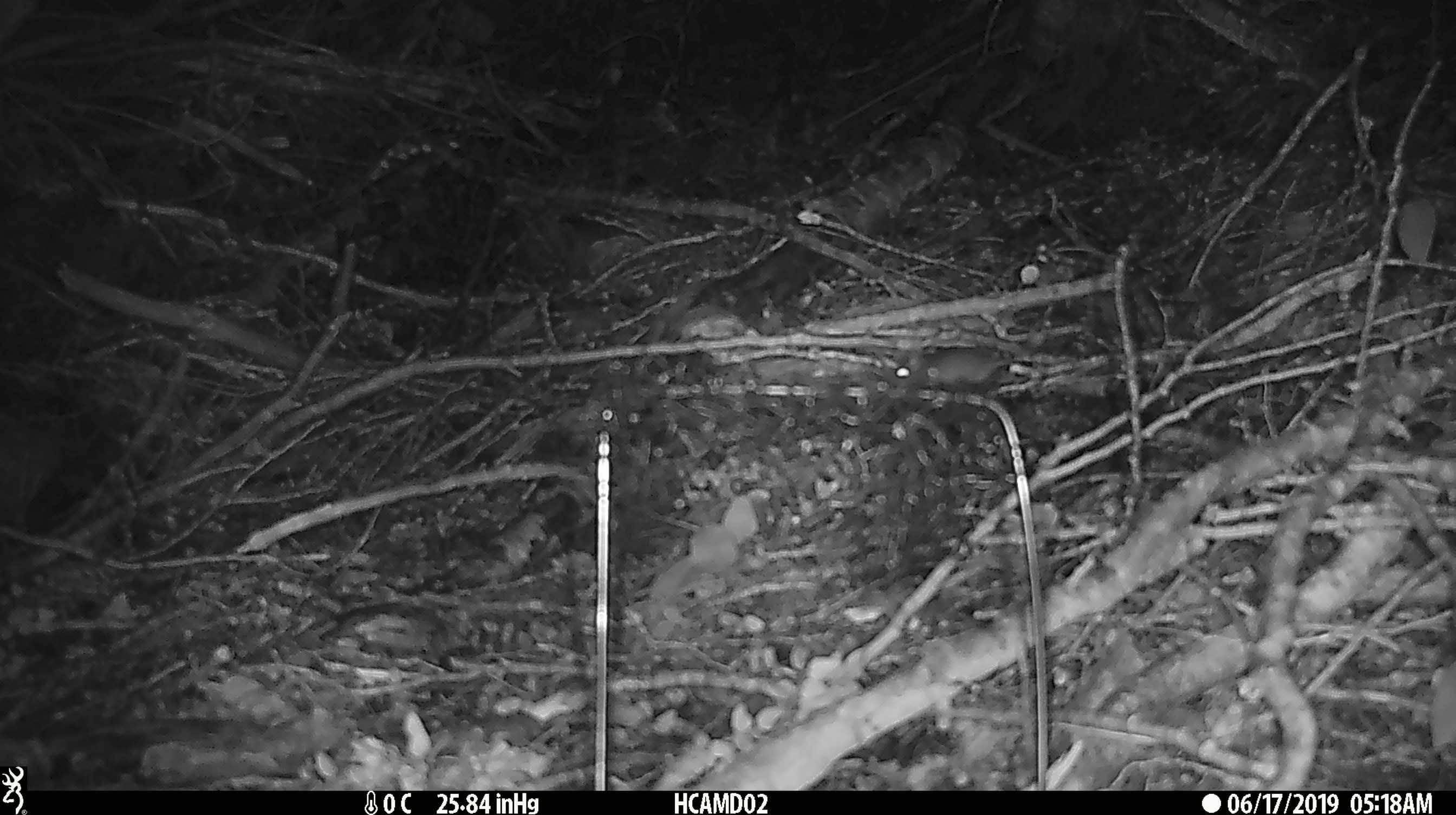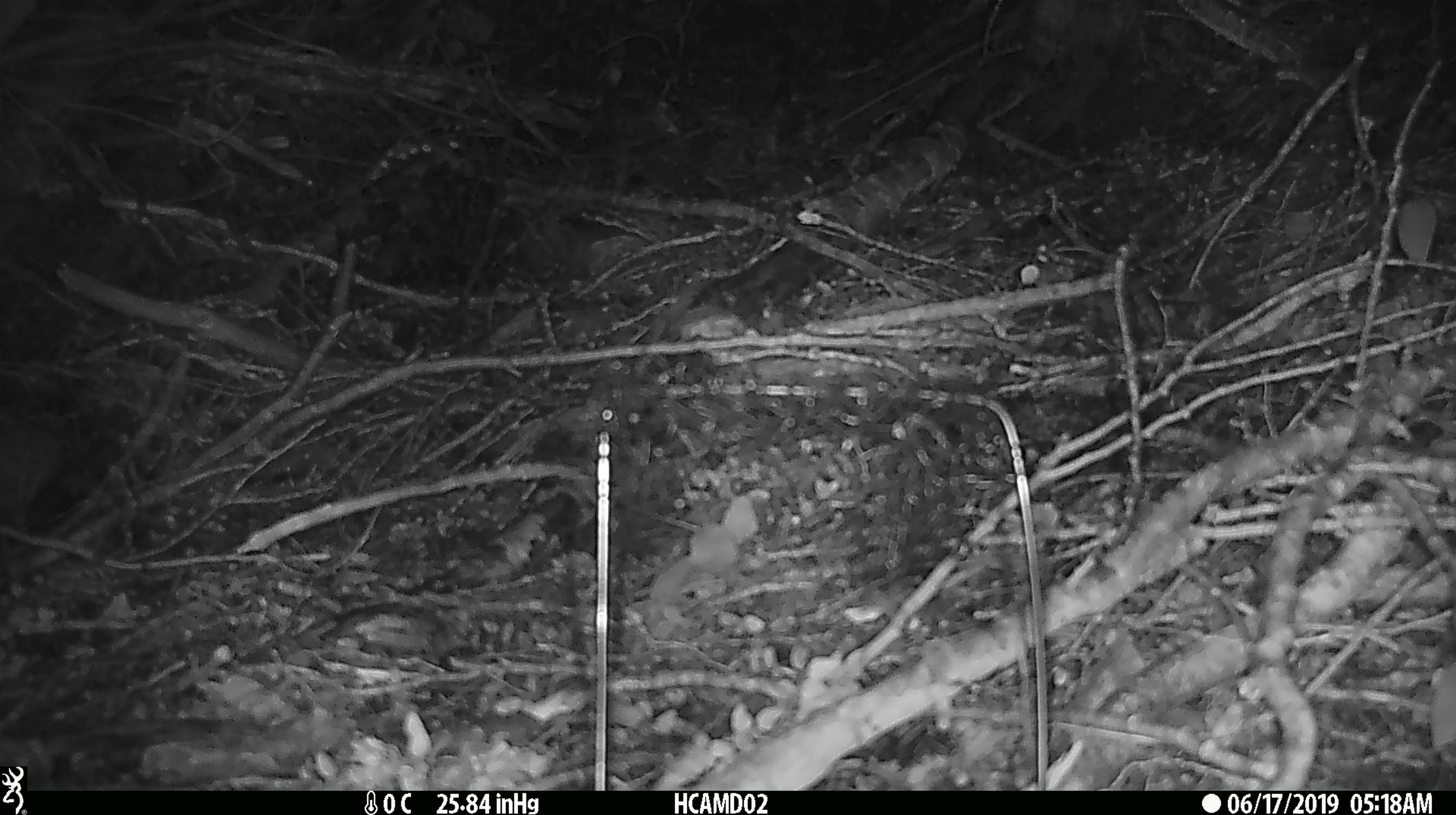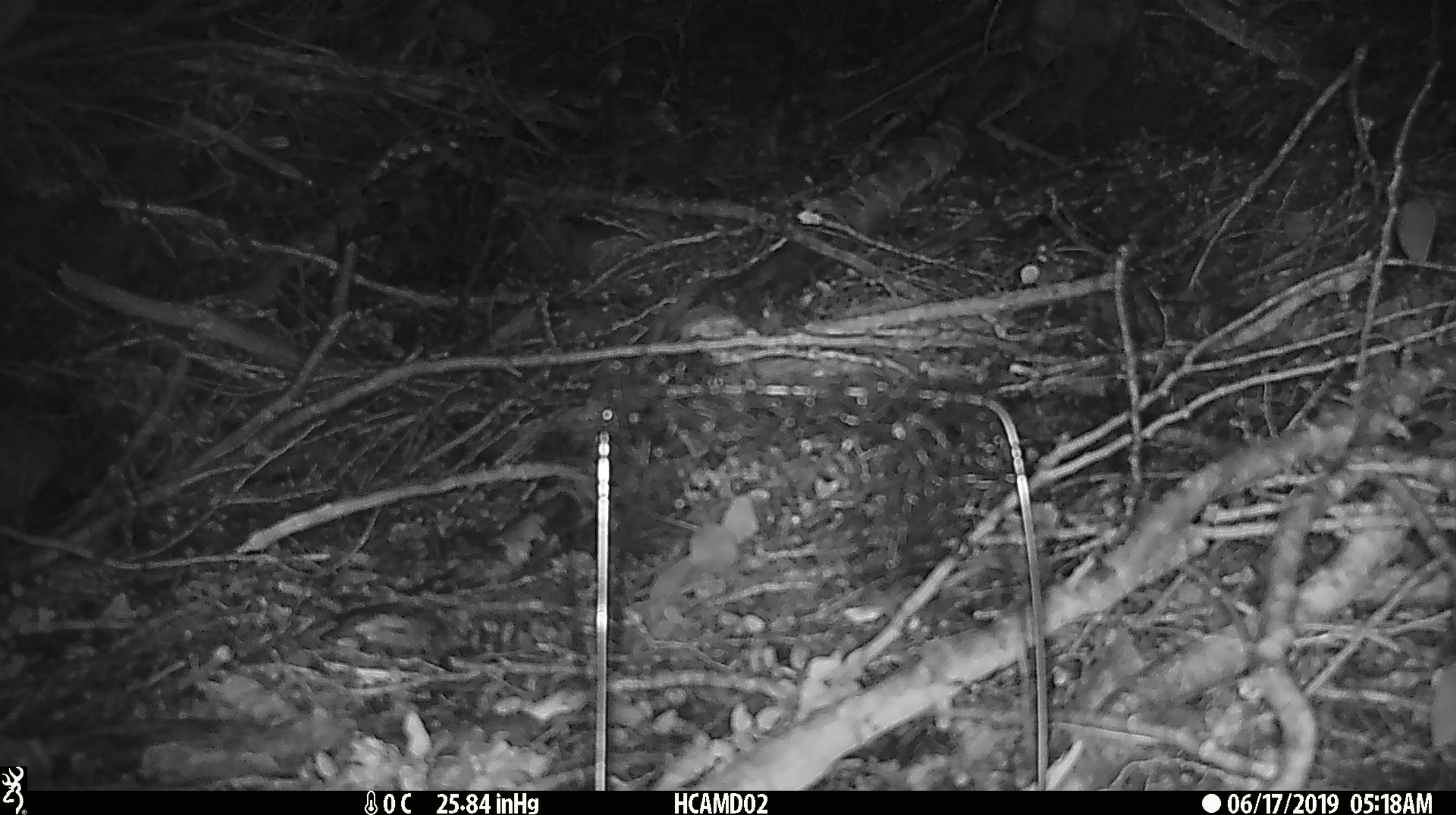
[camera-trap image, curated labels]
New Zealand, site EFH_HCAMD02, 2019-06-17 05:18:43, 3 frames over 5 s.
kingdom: Animalia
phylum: Chordata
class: Mammalia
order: Rodentia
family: Muridae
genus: Mus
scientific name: Mus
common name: mouse